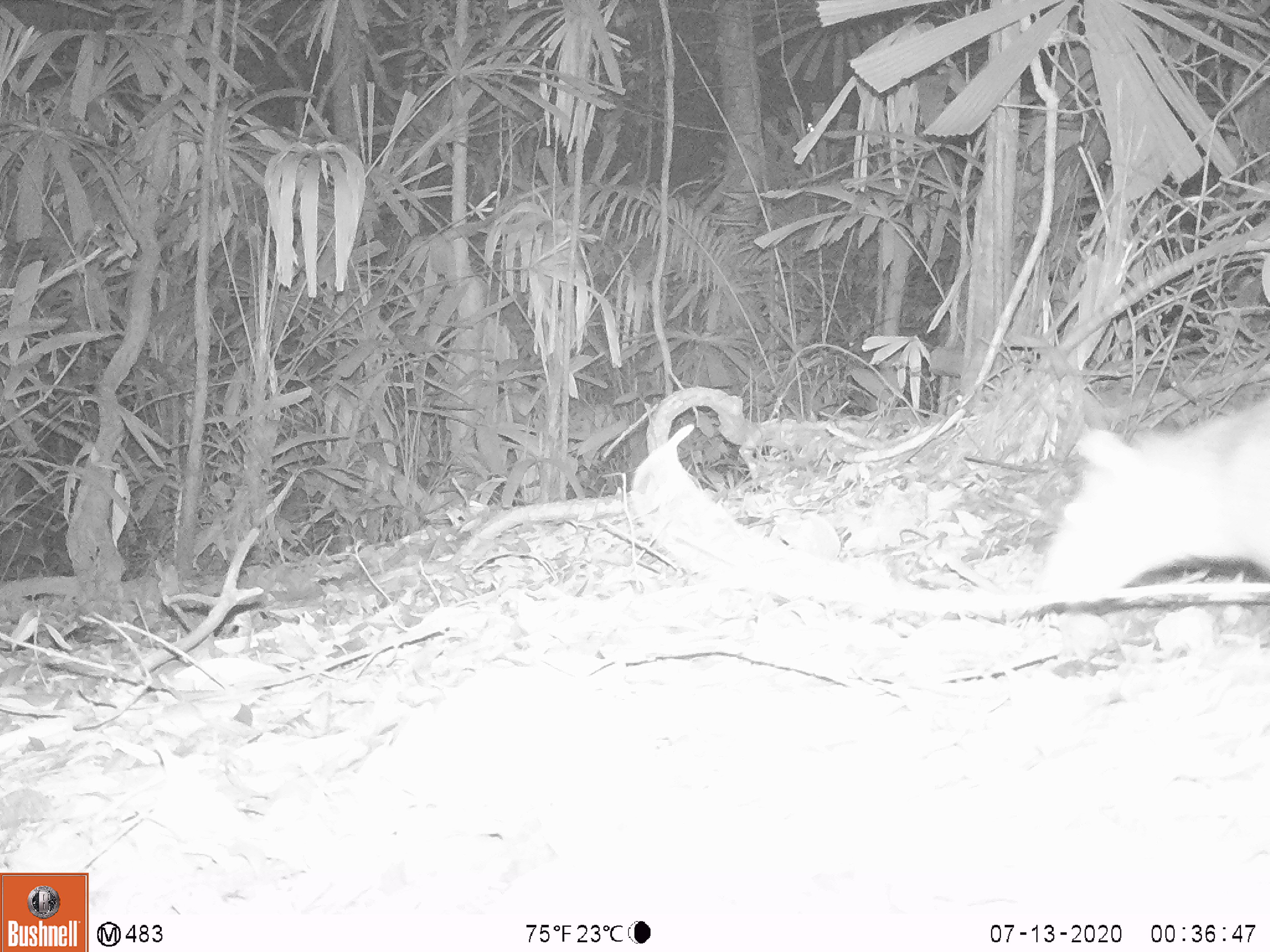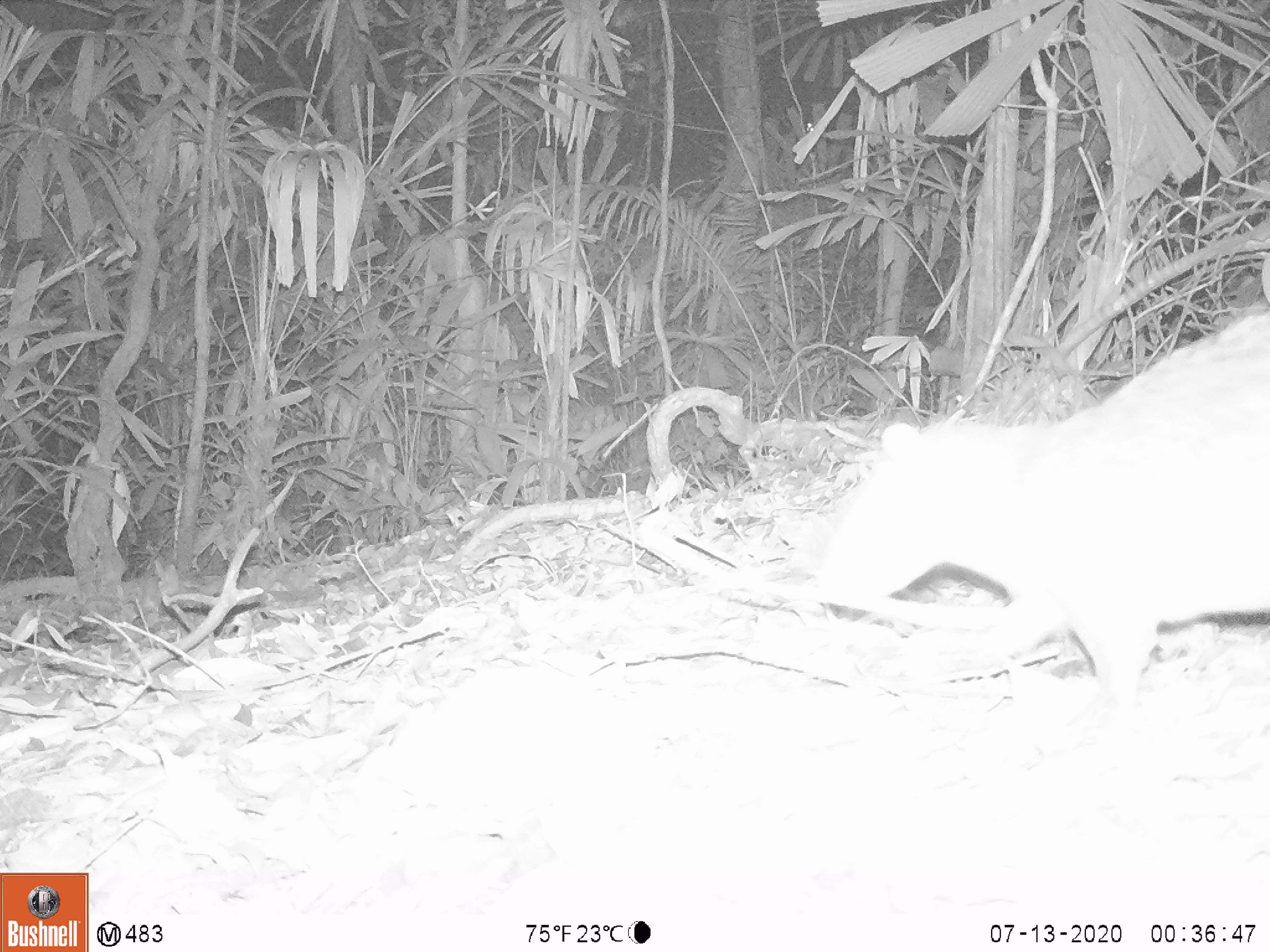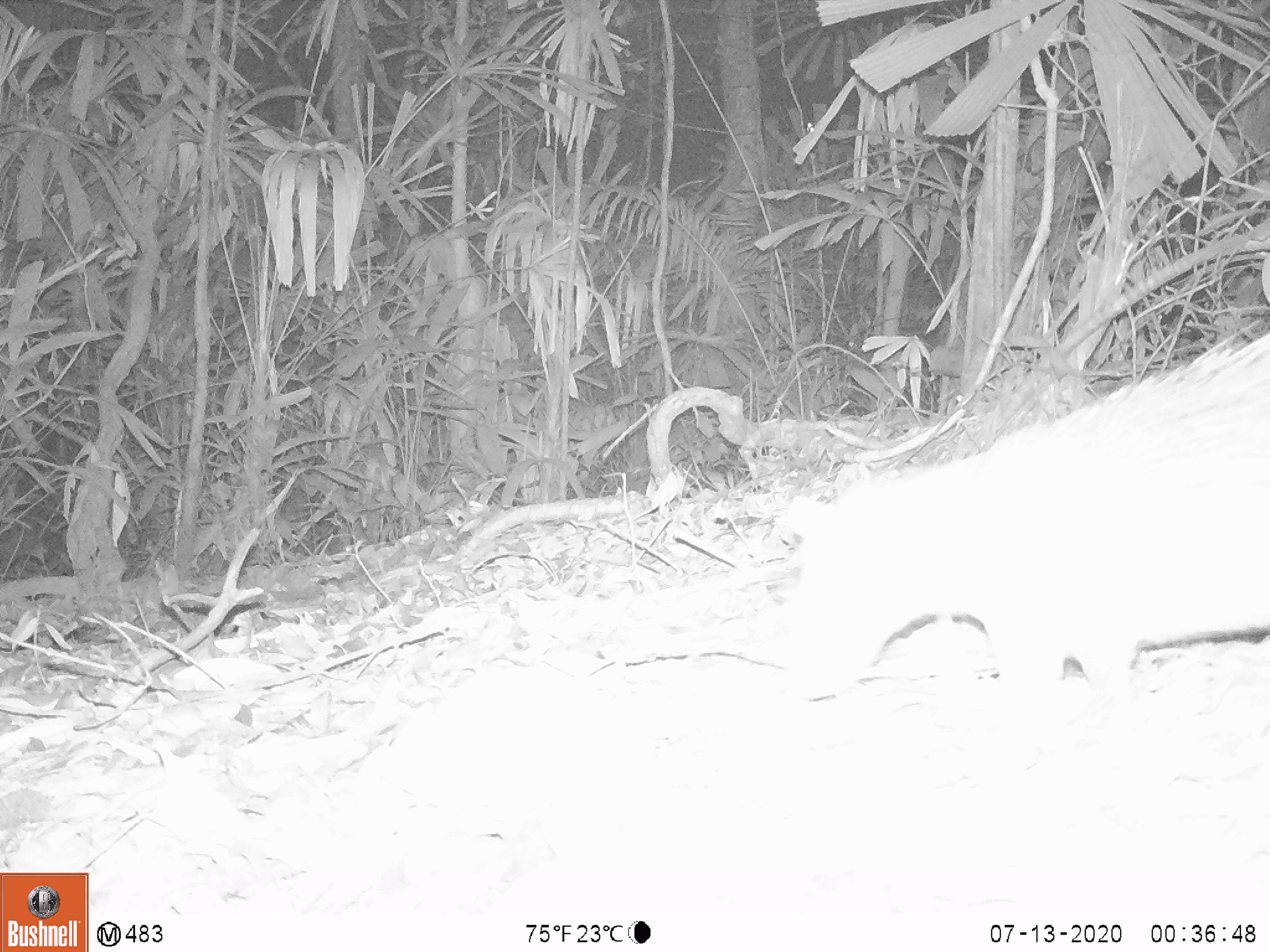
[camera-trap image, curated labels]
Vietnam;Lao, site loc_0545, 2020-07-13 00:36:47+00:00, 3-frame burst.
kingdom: Animalia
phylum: Chordata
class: Mammalia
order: Rodentia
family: Hystricidae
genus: Atherurus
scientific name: Atherurus macrourus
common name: asiatic brush-tailed porcupine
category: asiatic brush tailed porcupine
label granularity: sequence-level